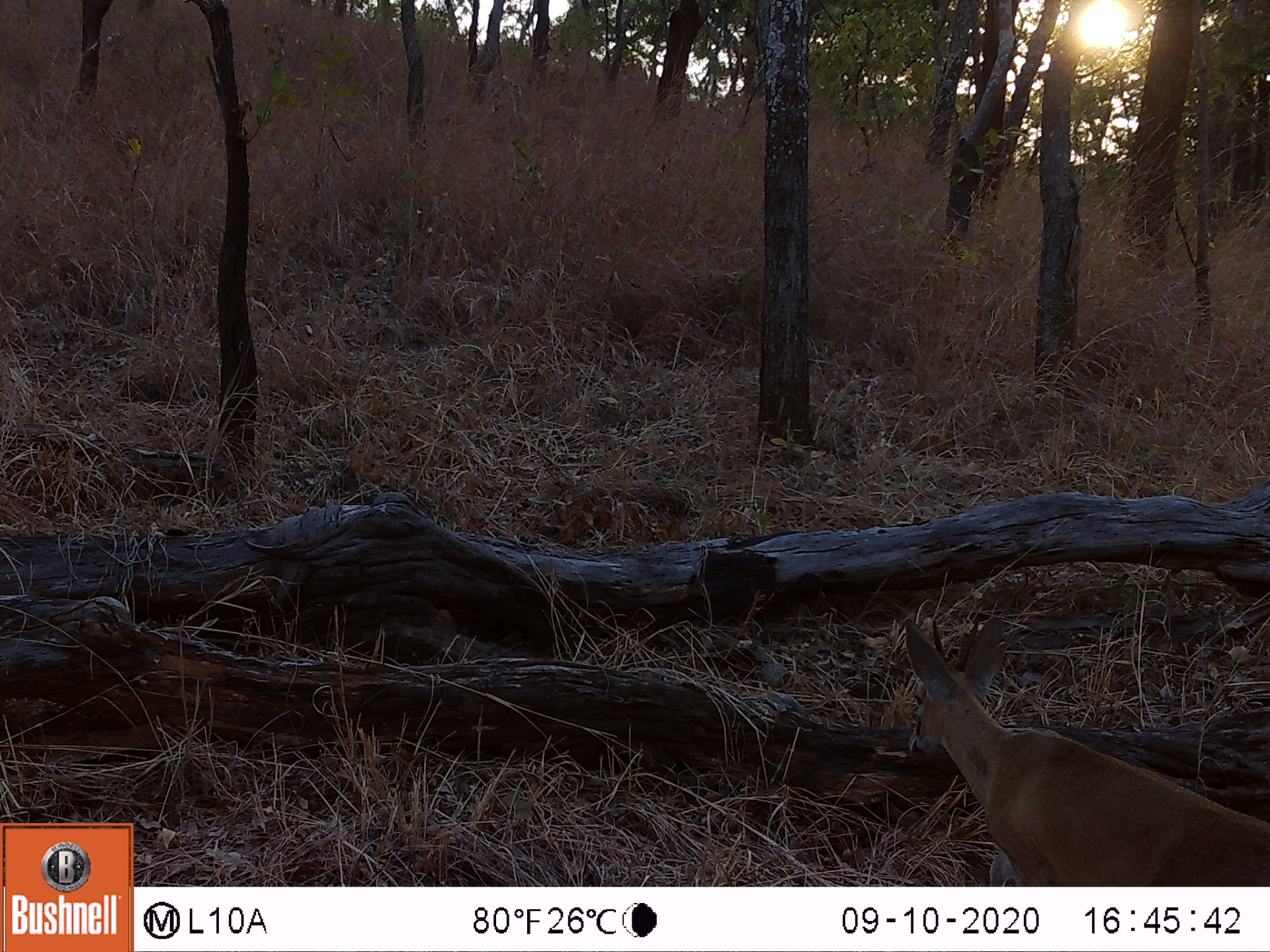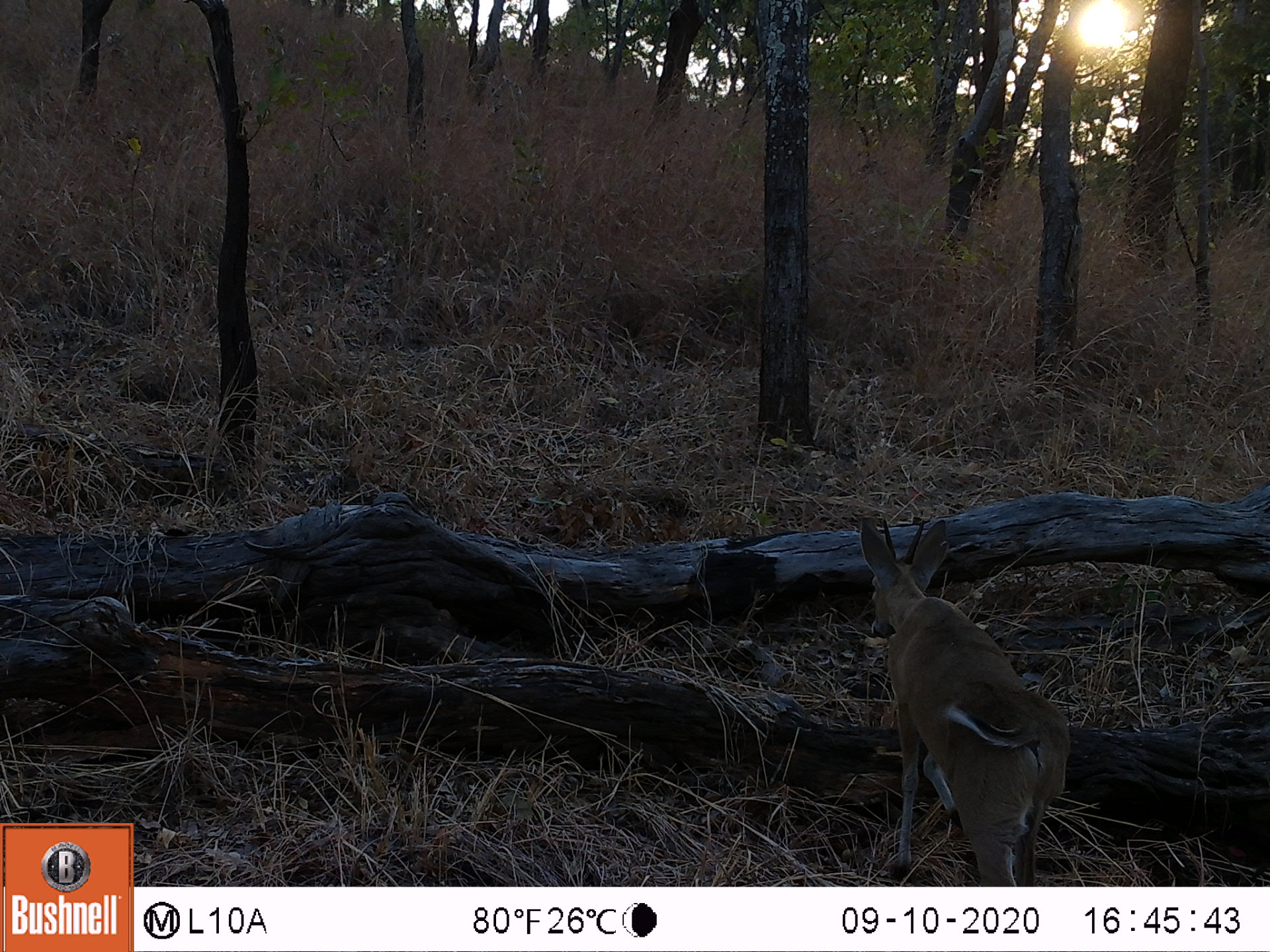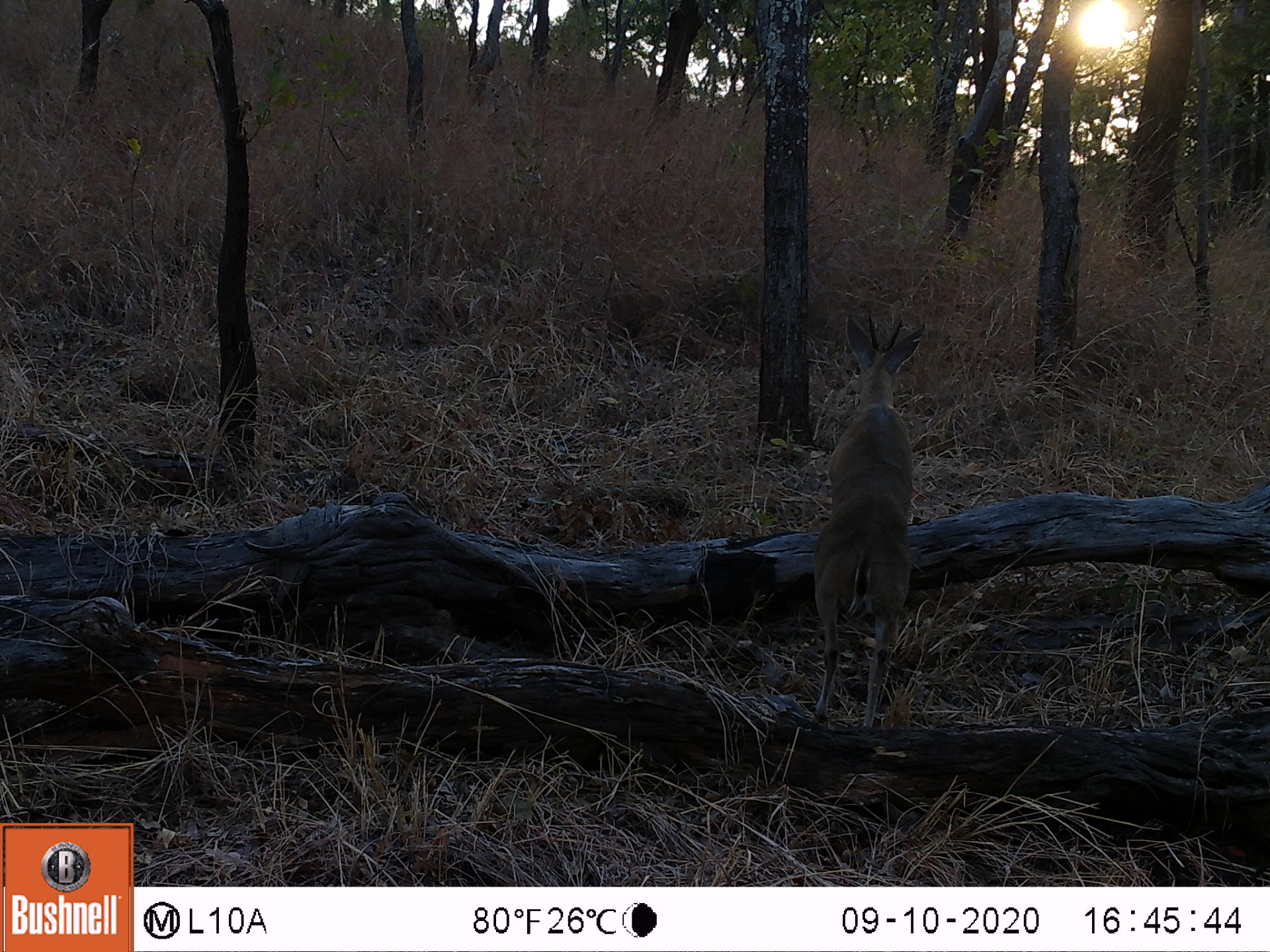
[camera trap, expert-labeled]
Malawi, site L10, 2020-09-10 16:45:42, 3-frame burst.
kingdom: Animalia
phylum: Chordata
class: Mammalia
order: Artiodactyla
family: Bovidae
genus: Sylvicapra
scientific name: Sylvicapra grimmia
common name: common duiker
Common duiker (Sylvicapra grimmia), count 1.